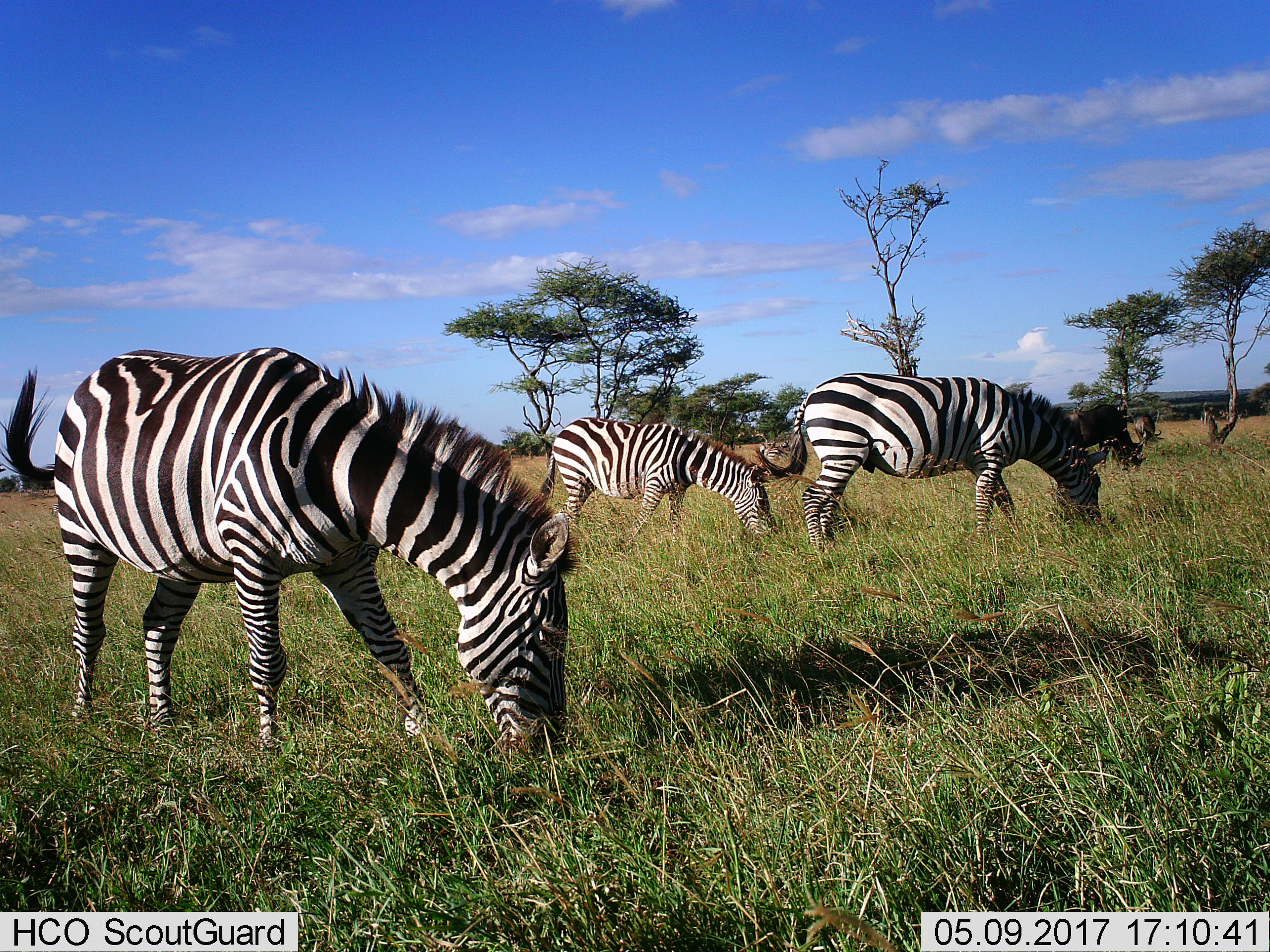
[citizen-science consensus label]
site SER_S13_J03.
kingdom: Animalia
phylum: Chordata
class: Mammalia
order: Perissodactyla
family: Equidae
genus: Equus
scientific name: Equus quagga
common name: plains zebra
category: zebraplains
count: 4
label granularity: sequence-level